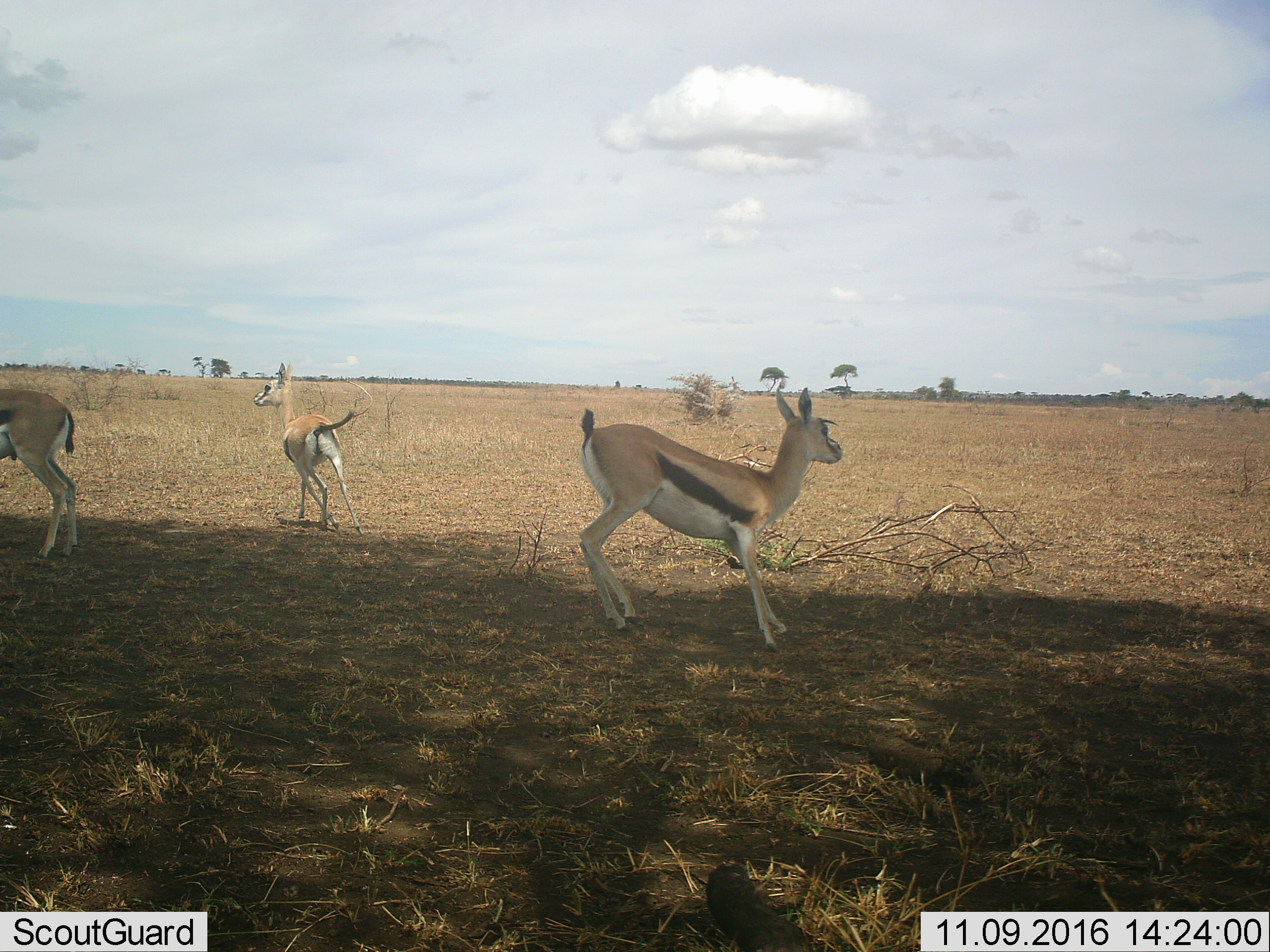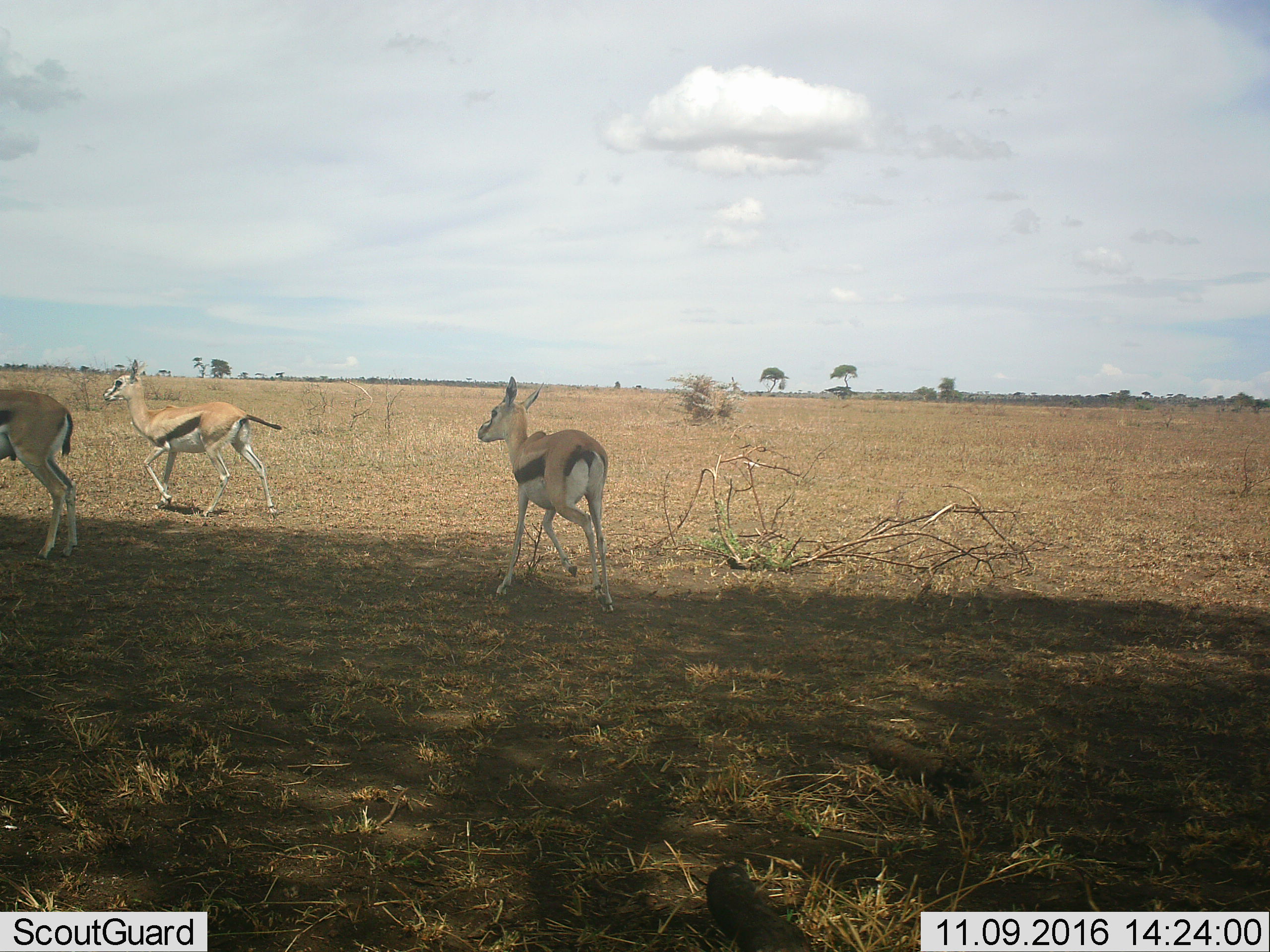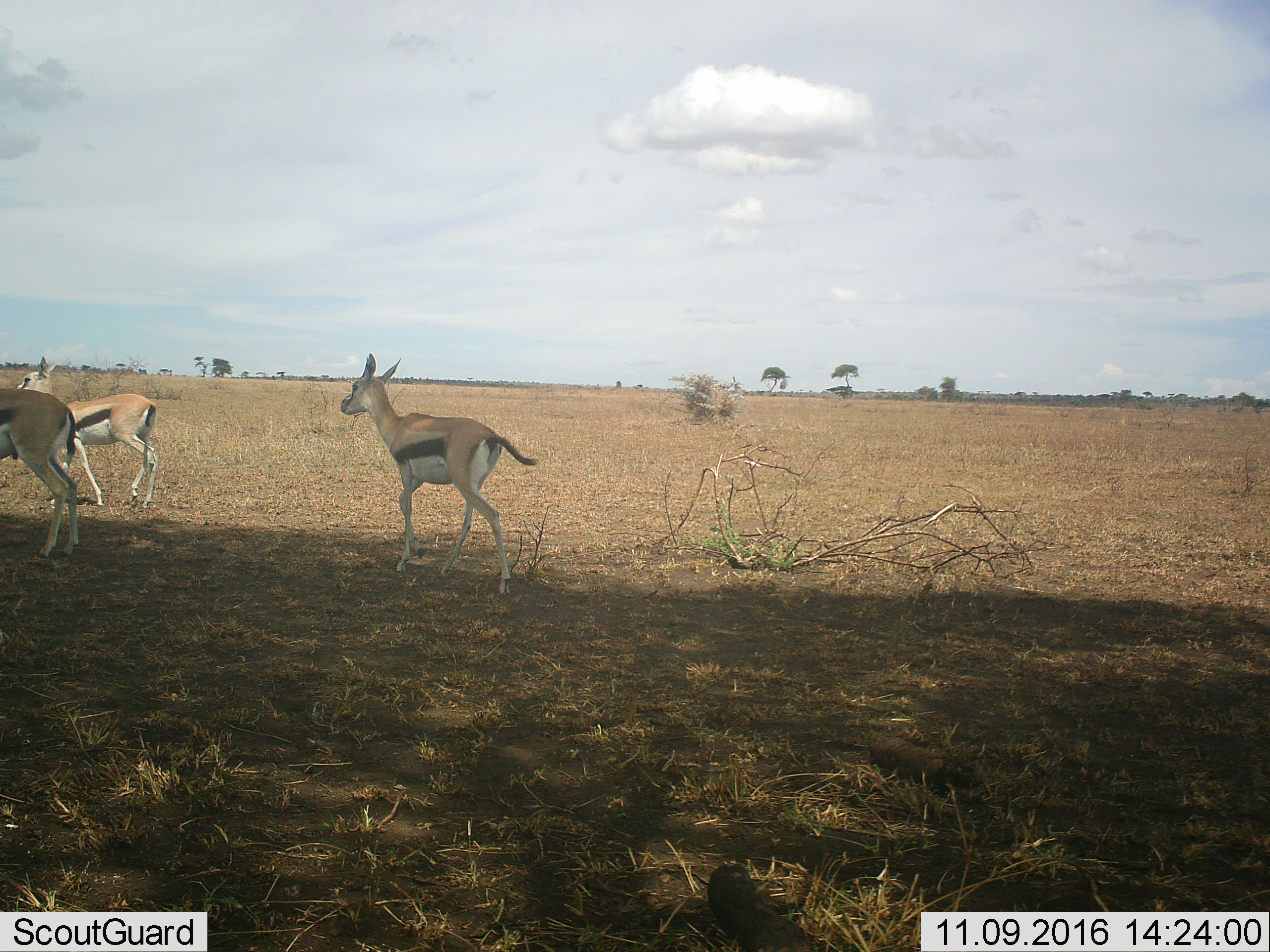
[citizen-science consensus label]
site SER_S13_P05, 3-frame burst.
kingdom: Animalia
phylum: Chordata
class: Mammalia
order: Artiodactyla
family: Bovidae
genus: Eudorcas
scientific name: Eudorcas thomsonii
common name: thomson's gazelle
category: gazellethomsons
Gazellethomsons (thomson's gazelle) (Eudorcas thomsonii), count 3. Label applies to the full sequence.